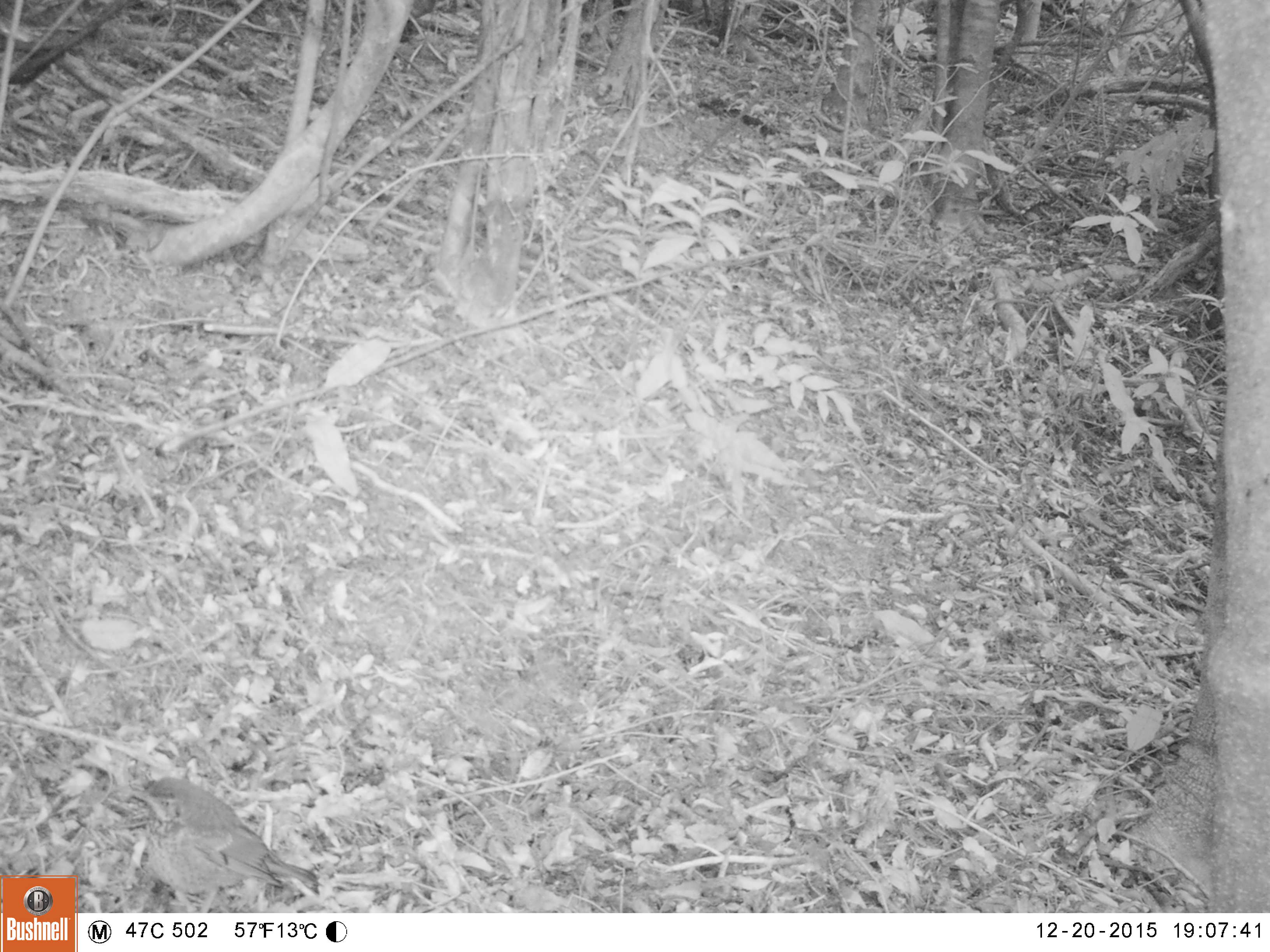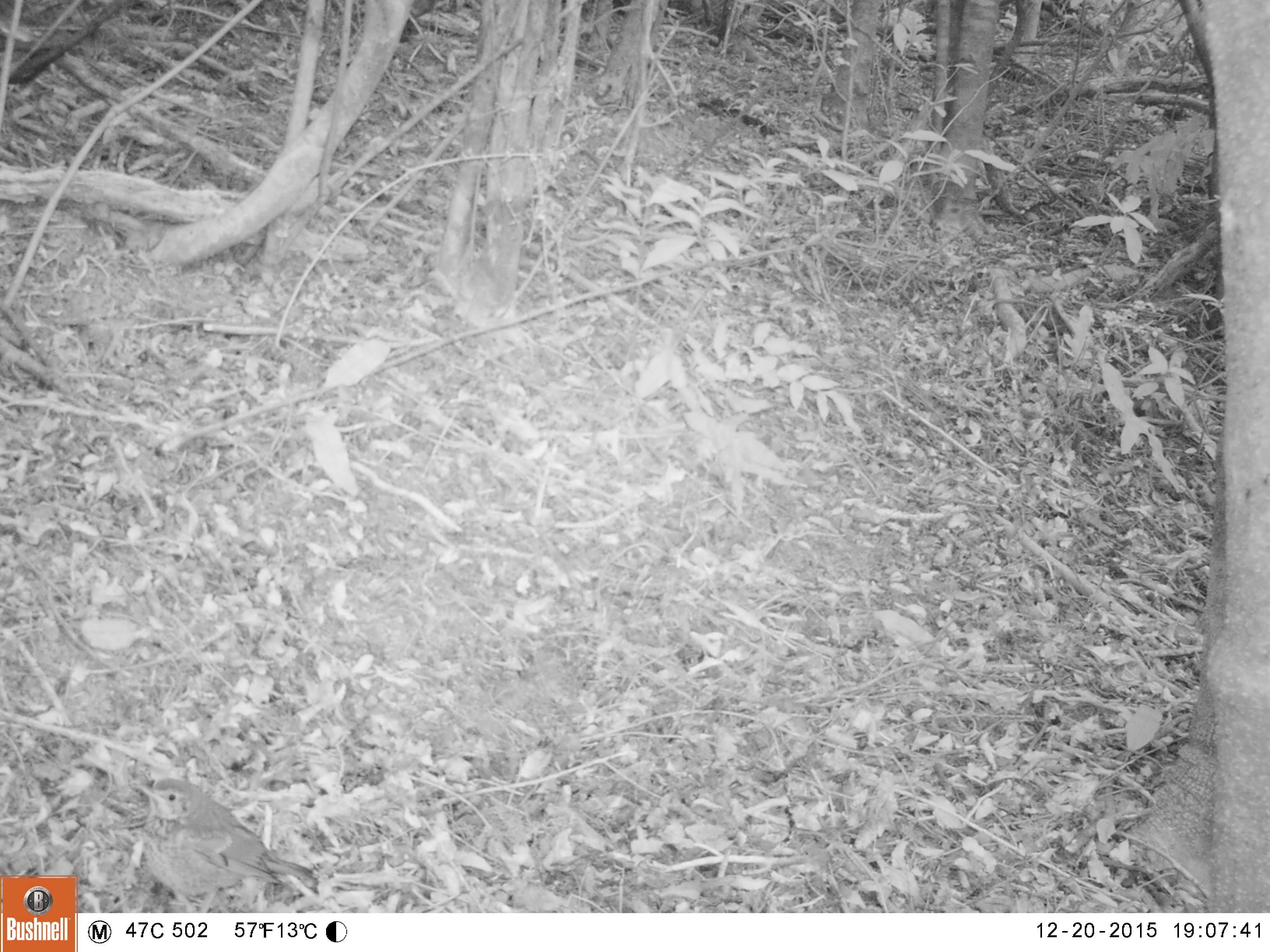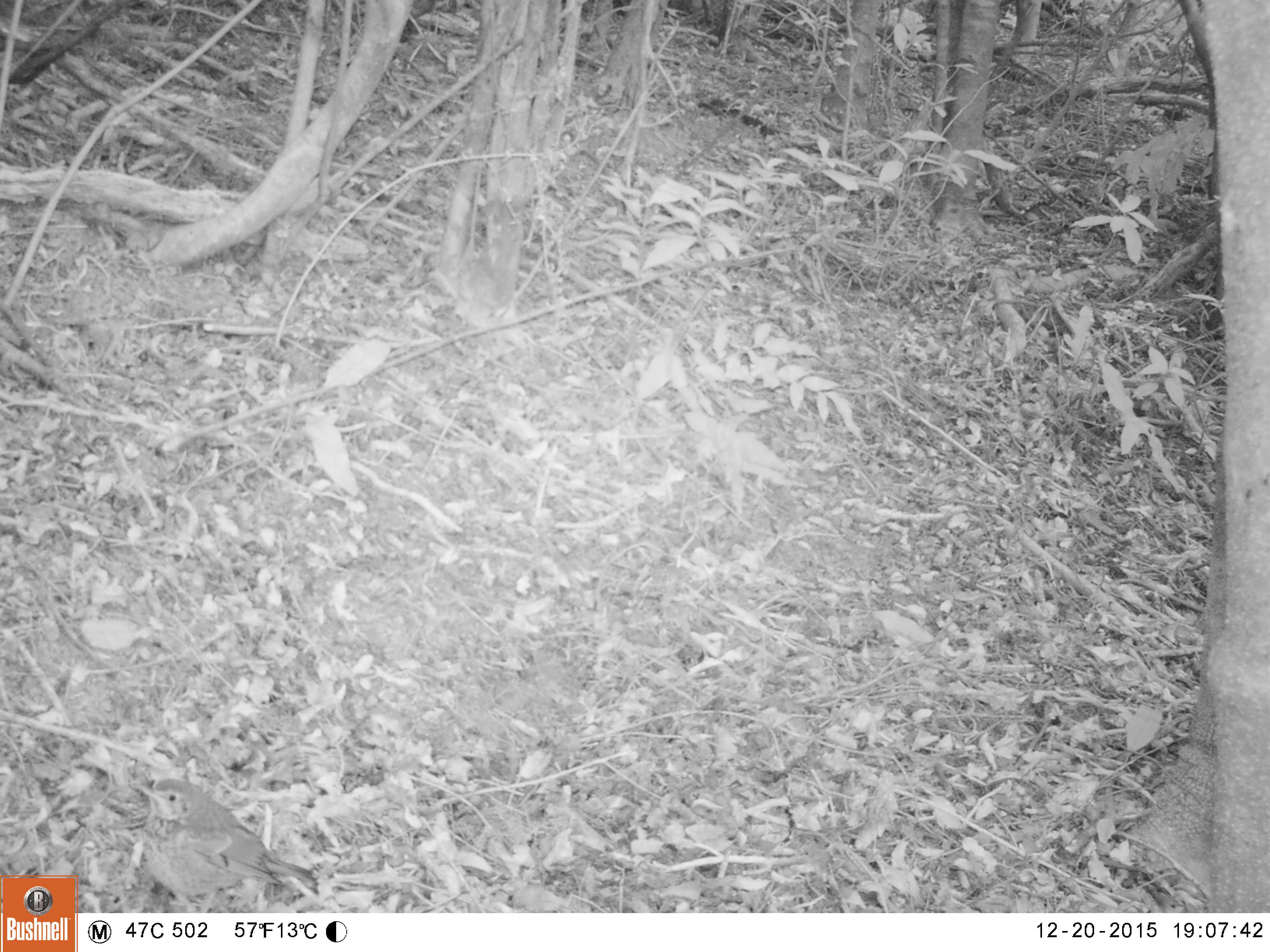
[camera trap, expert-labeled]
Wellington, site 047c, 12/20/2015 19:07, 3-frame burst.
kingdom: Animalia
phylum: Chordata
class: Aves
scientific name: Aves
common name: bird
Bird (Aves).